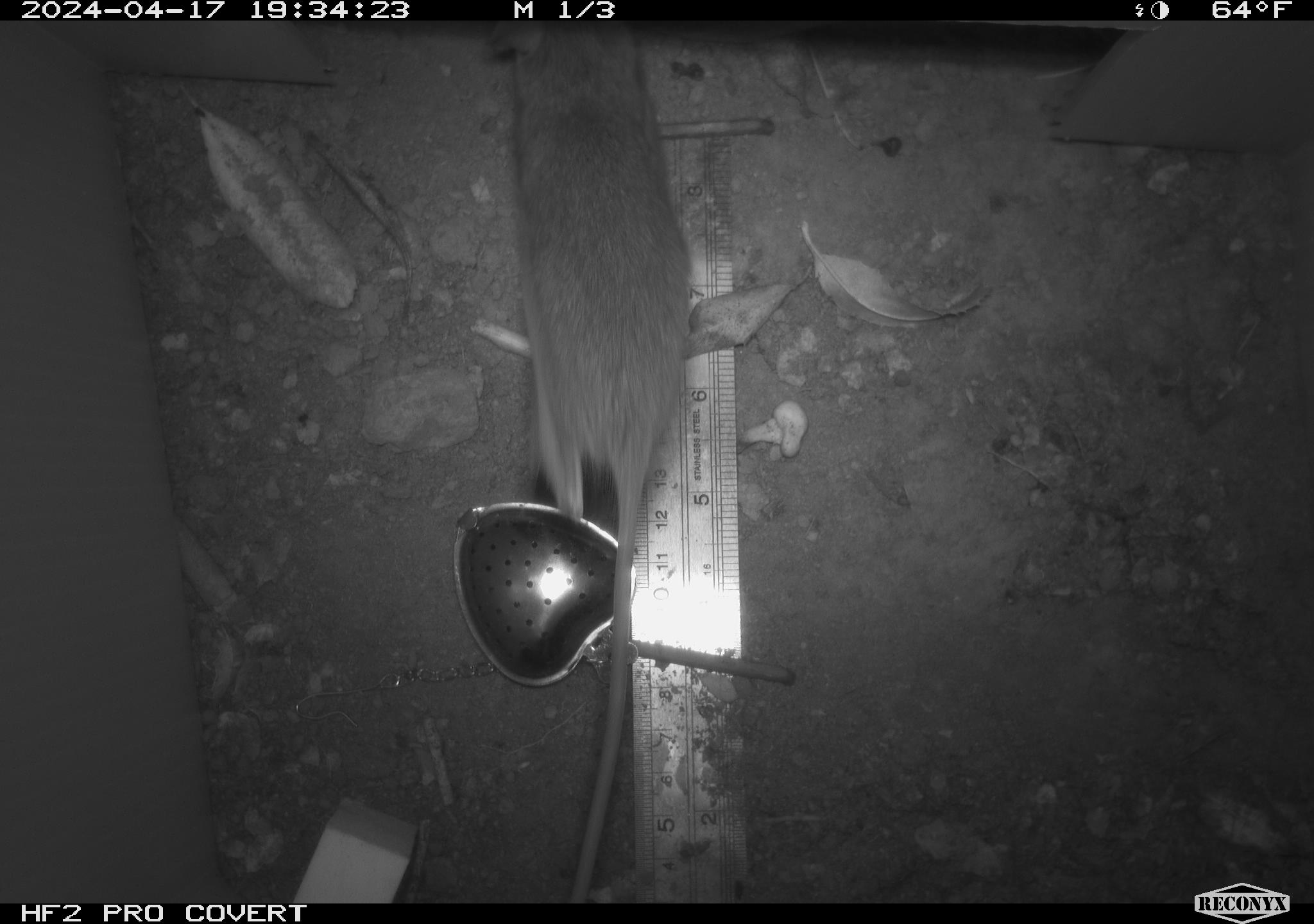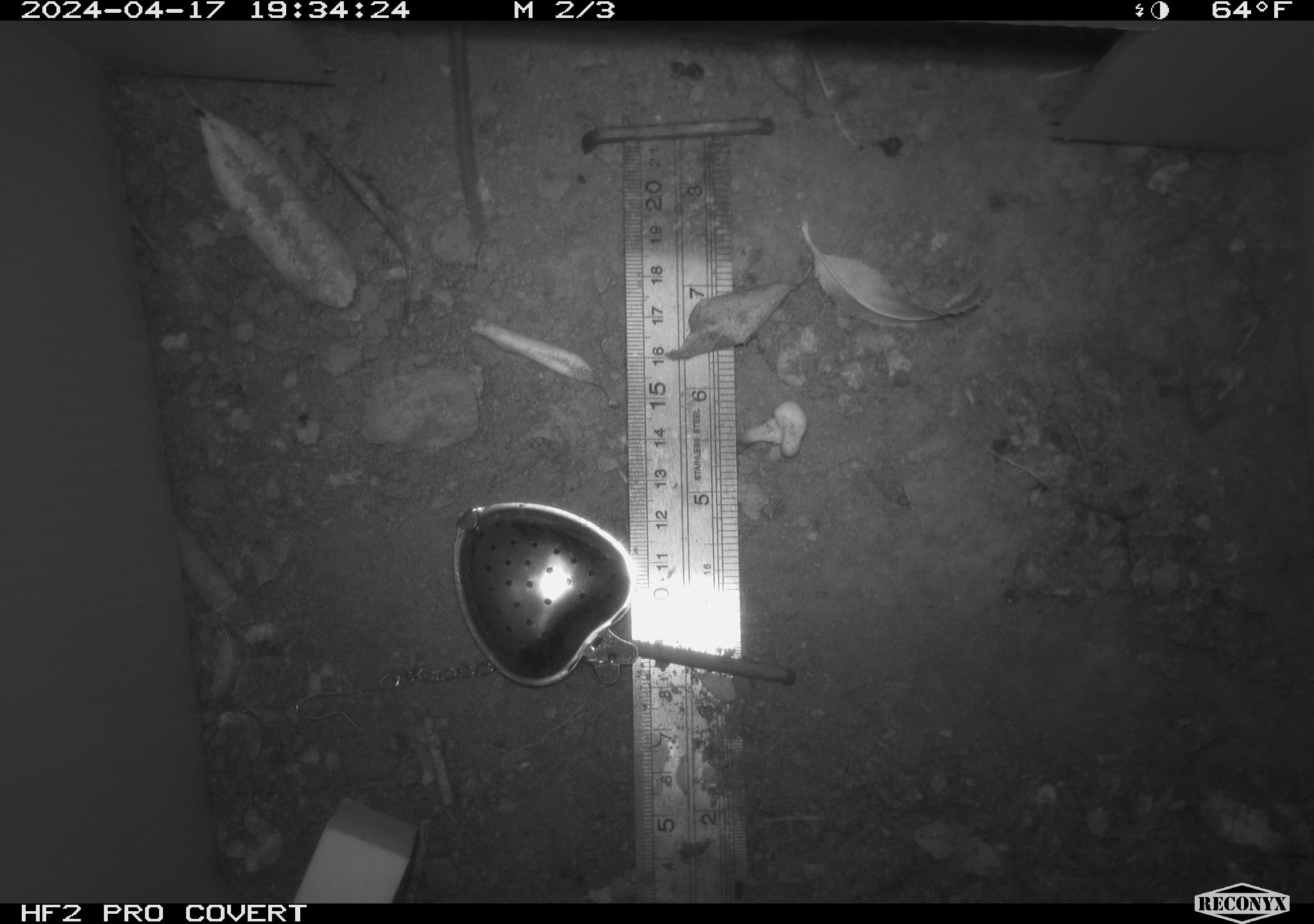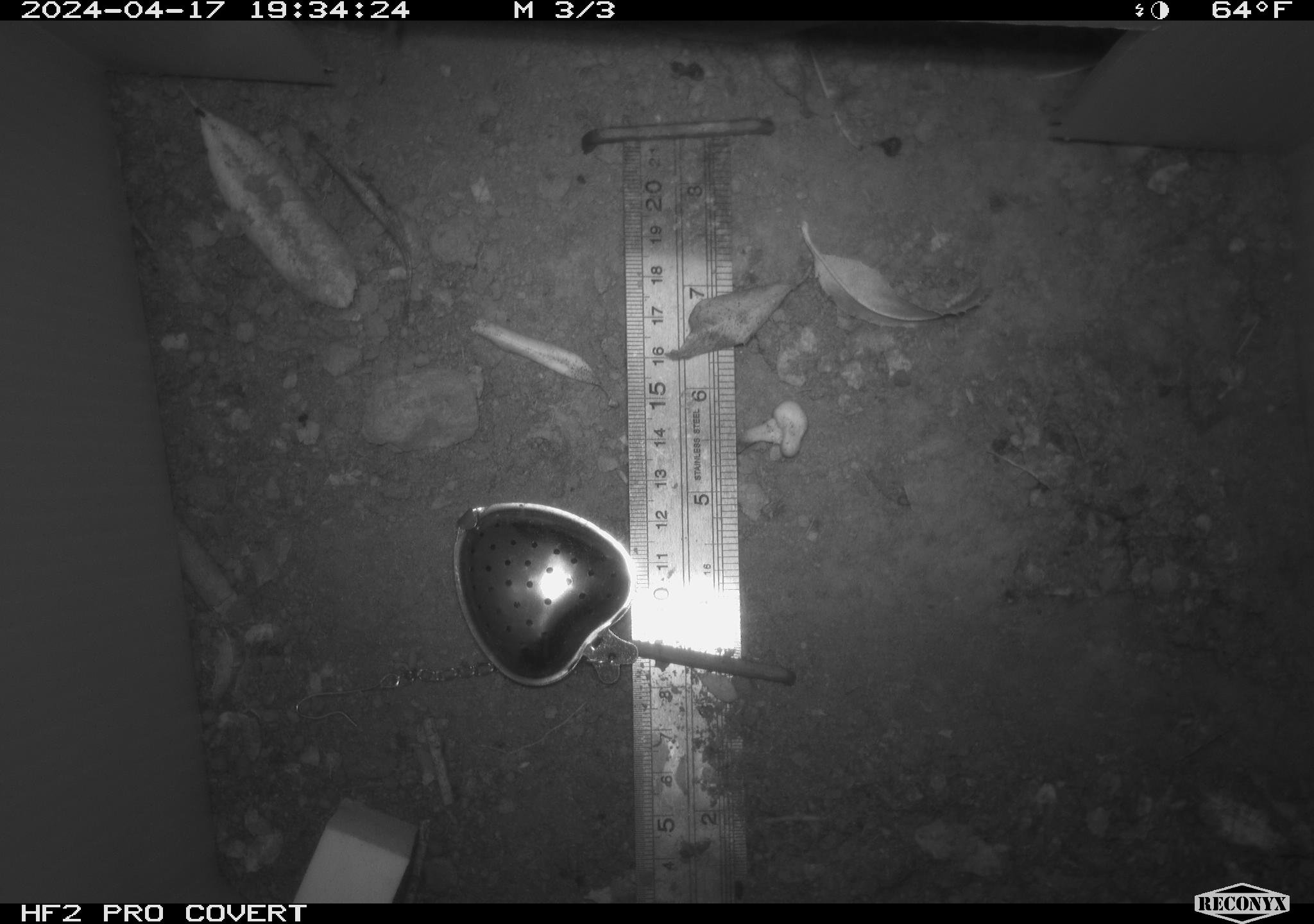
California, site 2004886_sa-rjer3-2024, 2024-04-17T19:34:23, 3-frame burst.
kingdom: Animalia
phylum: Chordata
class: Mammalia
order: Rodentia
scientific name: Rodentia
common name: mouse species